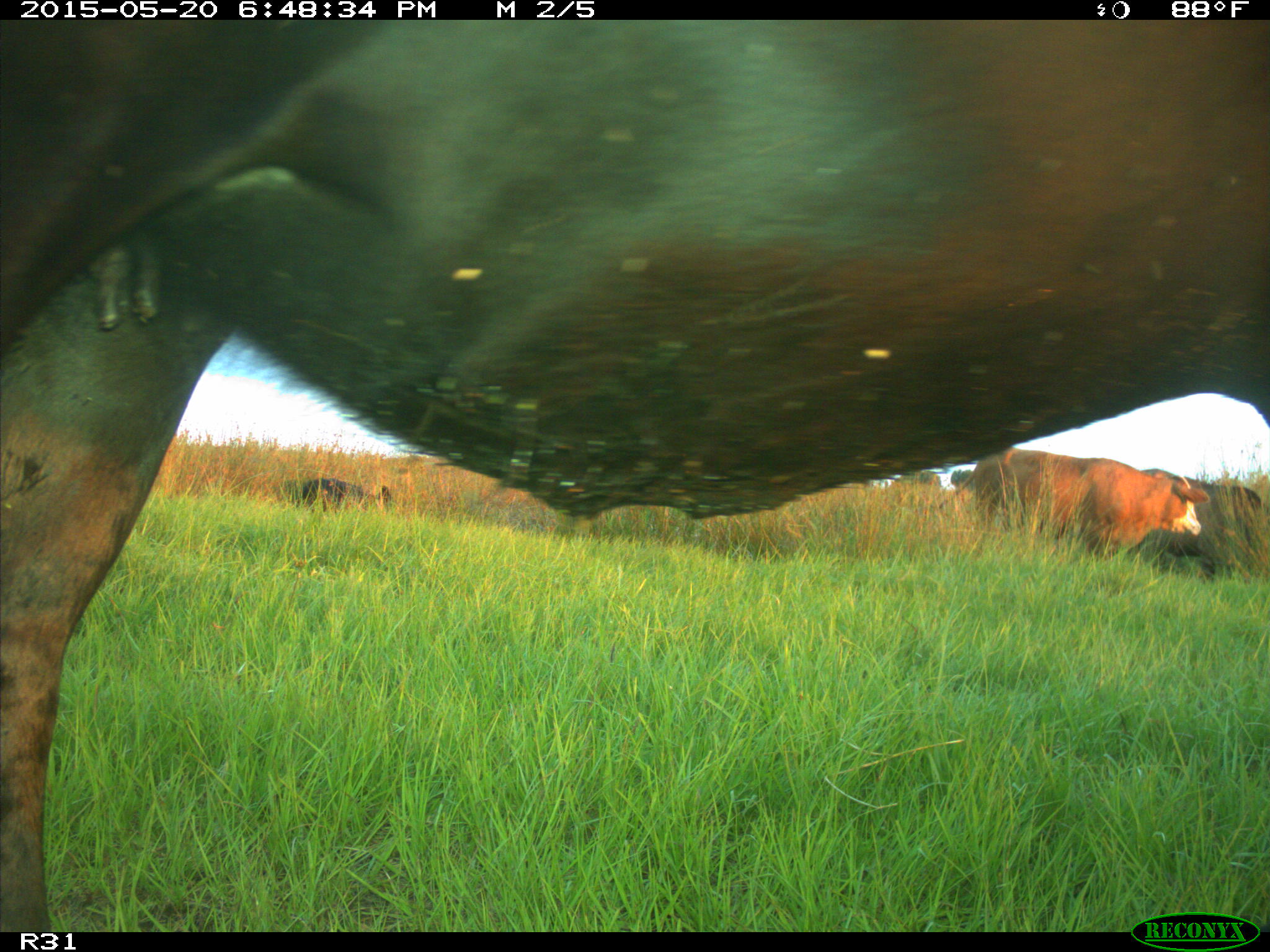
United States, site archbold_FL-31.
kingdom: Animalia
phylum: Chordata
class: Mammalia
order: Artiodactyla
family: Bovidae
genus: Bos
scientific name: Bos taurus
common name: domestic cow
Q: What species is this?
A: Bos taurus (domestic cow).